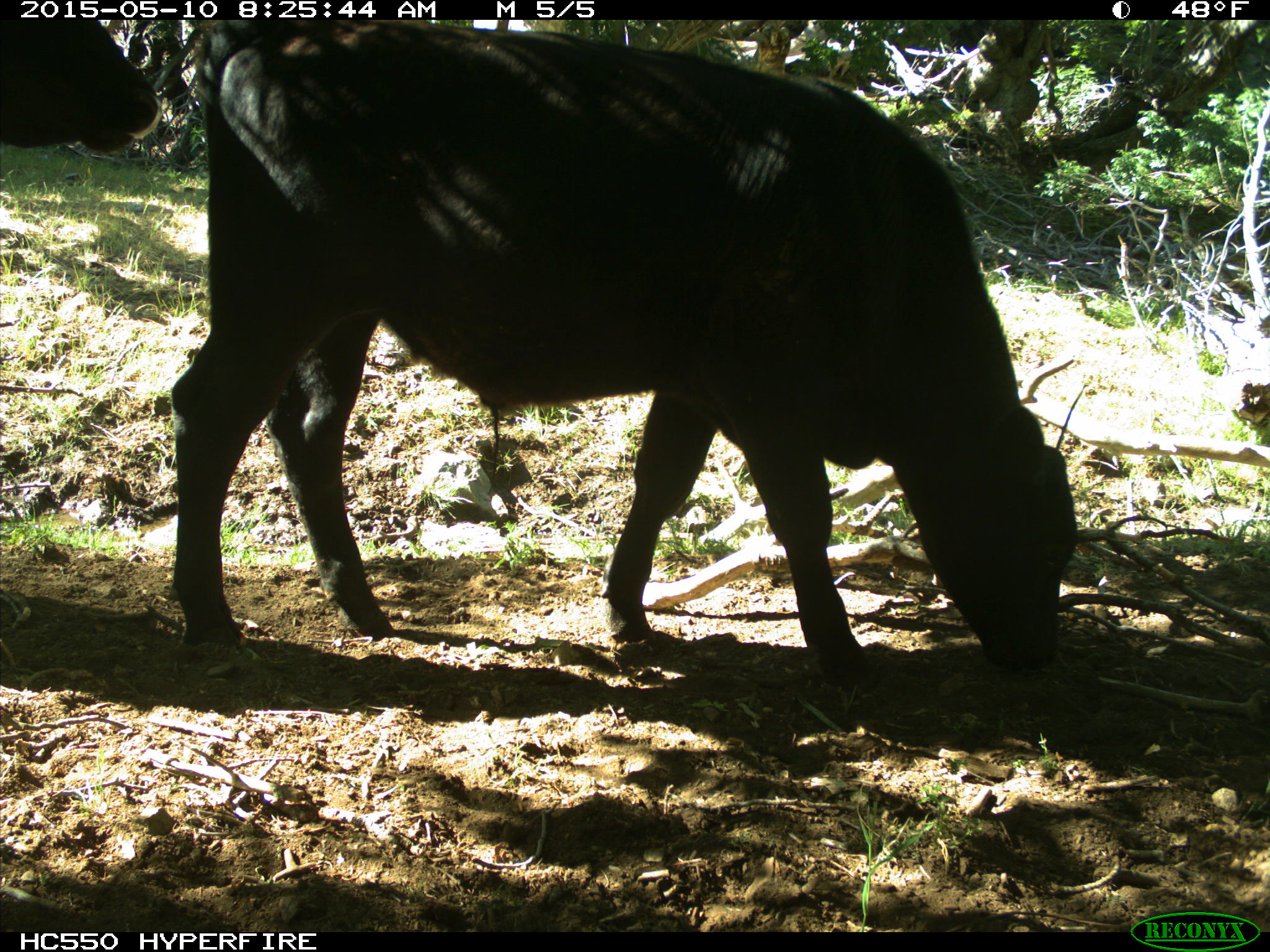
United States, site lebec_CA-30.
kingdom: Animalia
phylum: Chordata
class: Mammalia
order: Artiodactyla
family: Bovidae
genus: Bos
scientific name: Bos taurus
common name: domestic cow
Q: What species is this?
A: Bos taurus (domestic cow).